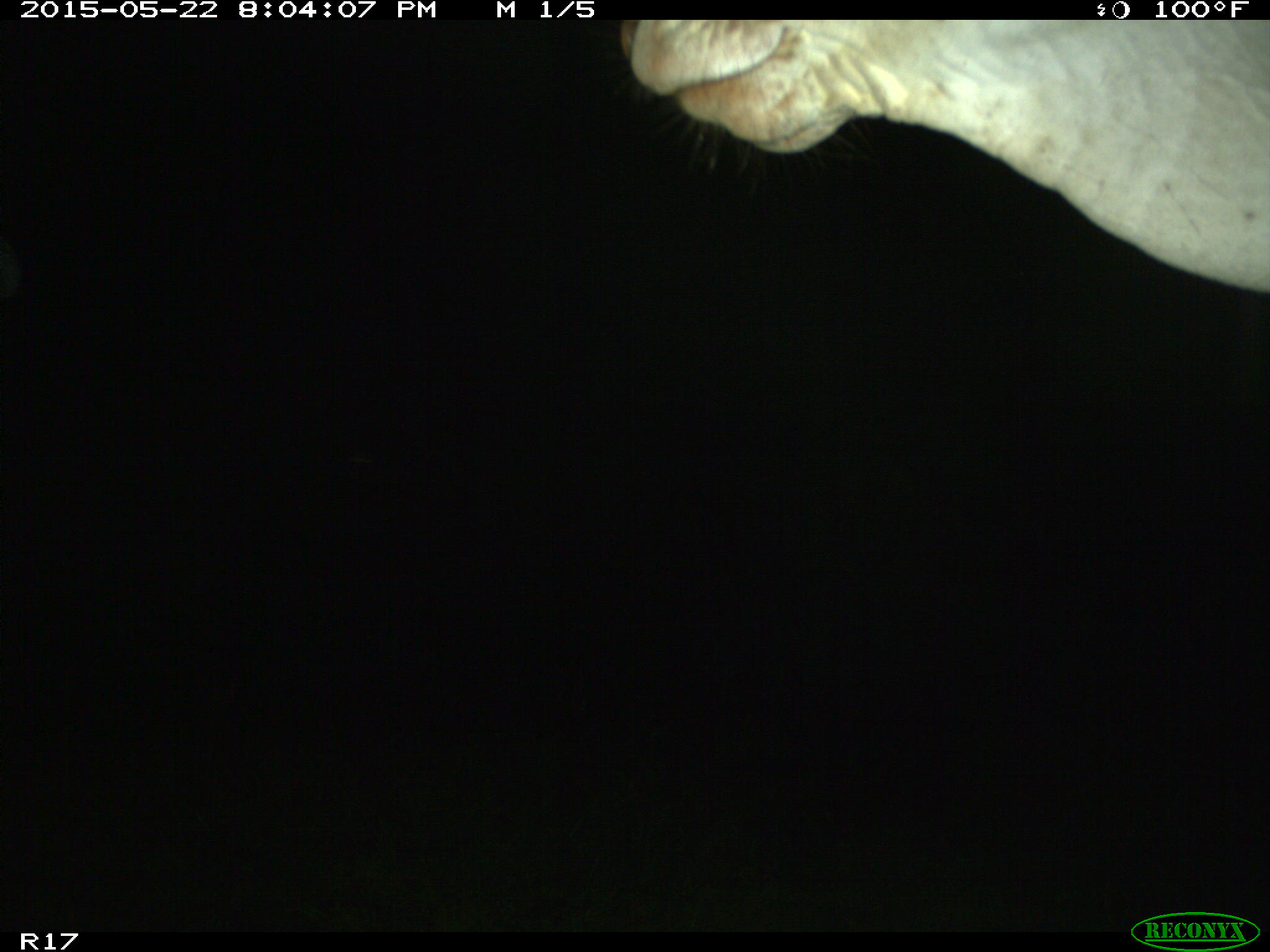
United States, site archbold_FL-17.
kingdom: Animalia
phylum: Chordata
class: Mammalia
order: Artiodactyla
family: Bovidae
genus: Bos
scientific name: Bos taurus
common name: domestic cow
Bos taurus (domestic cow).